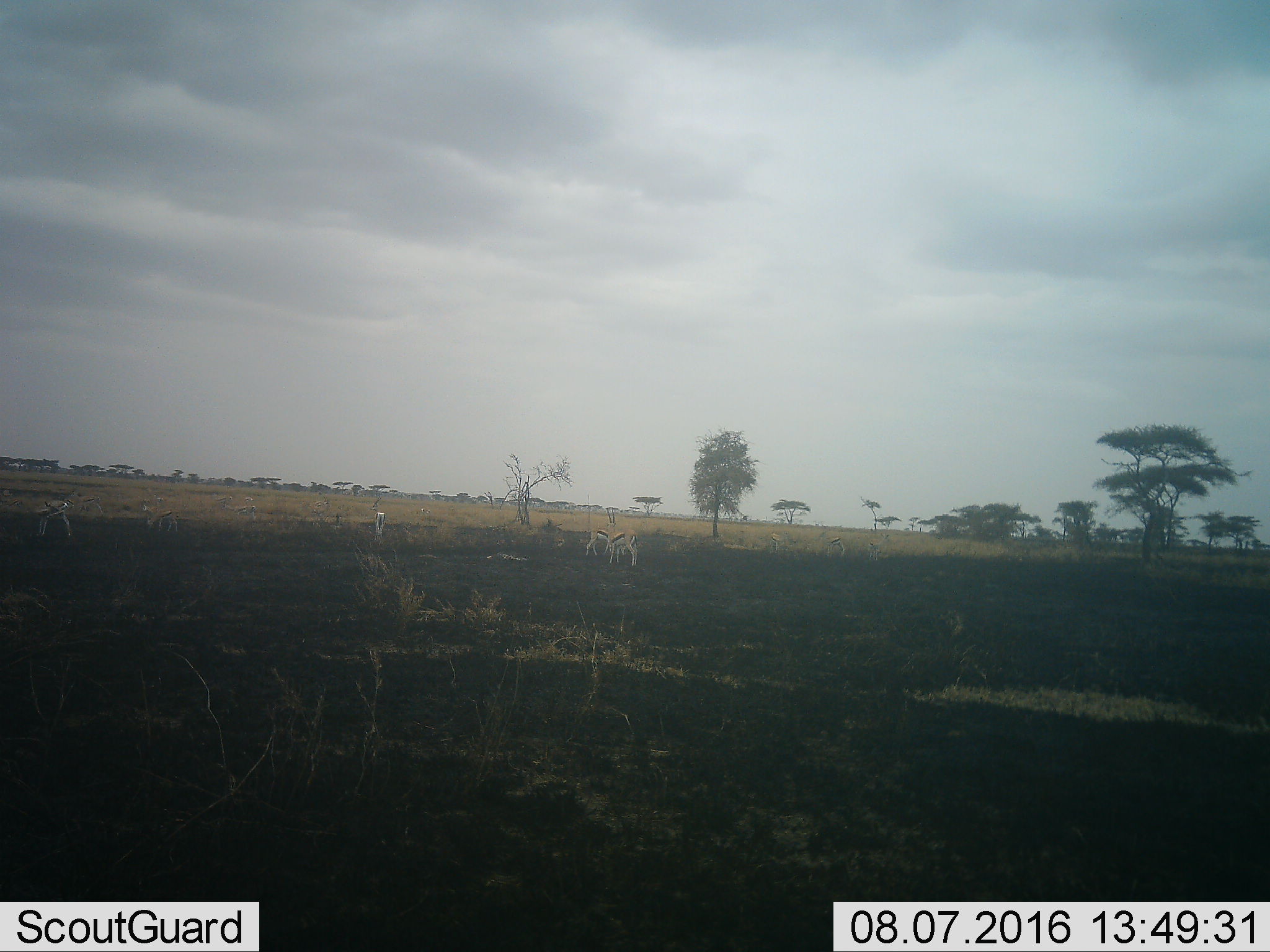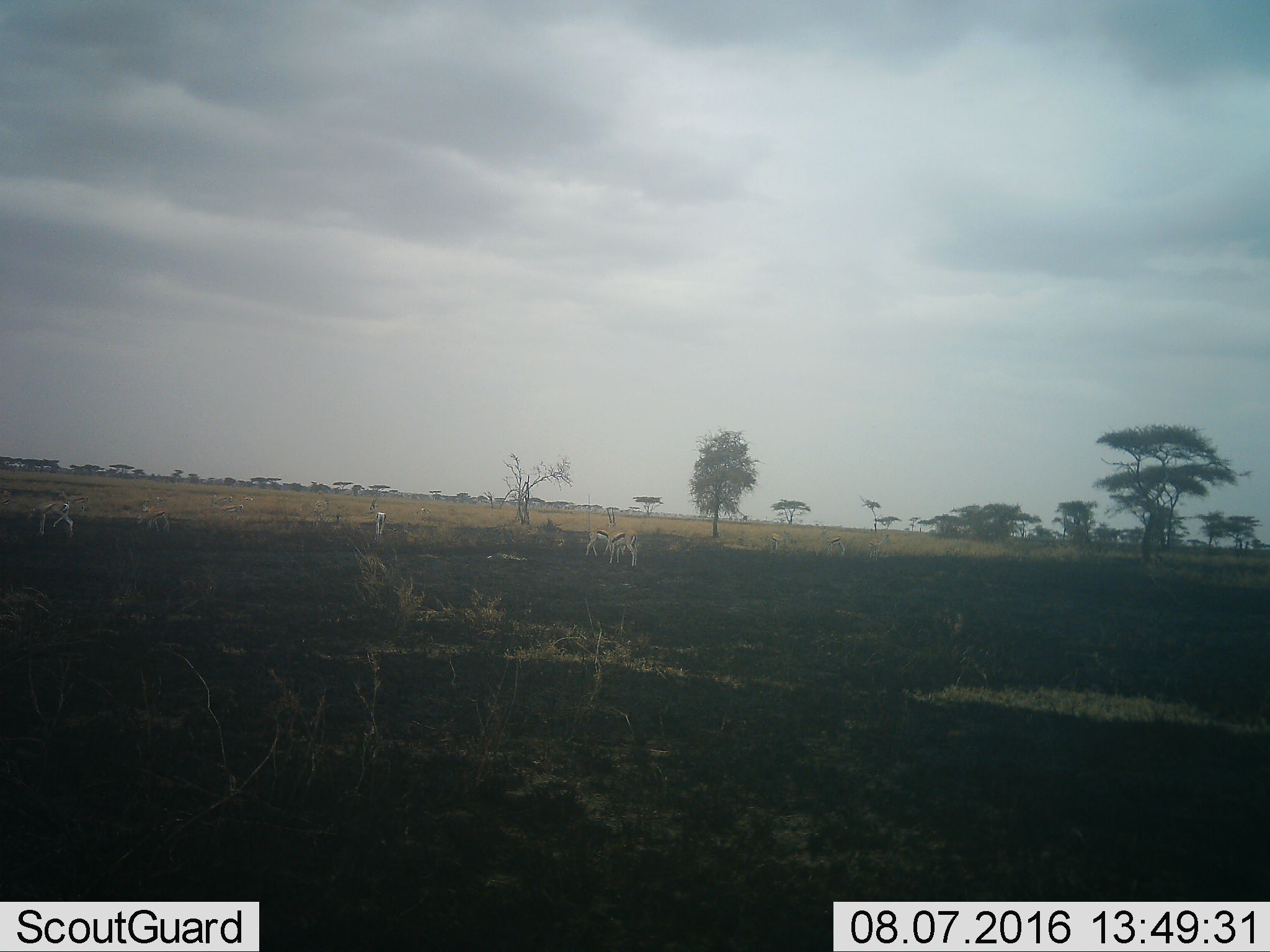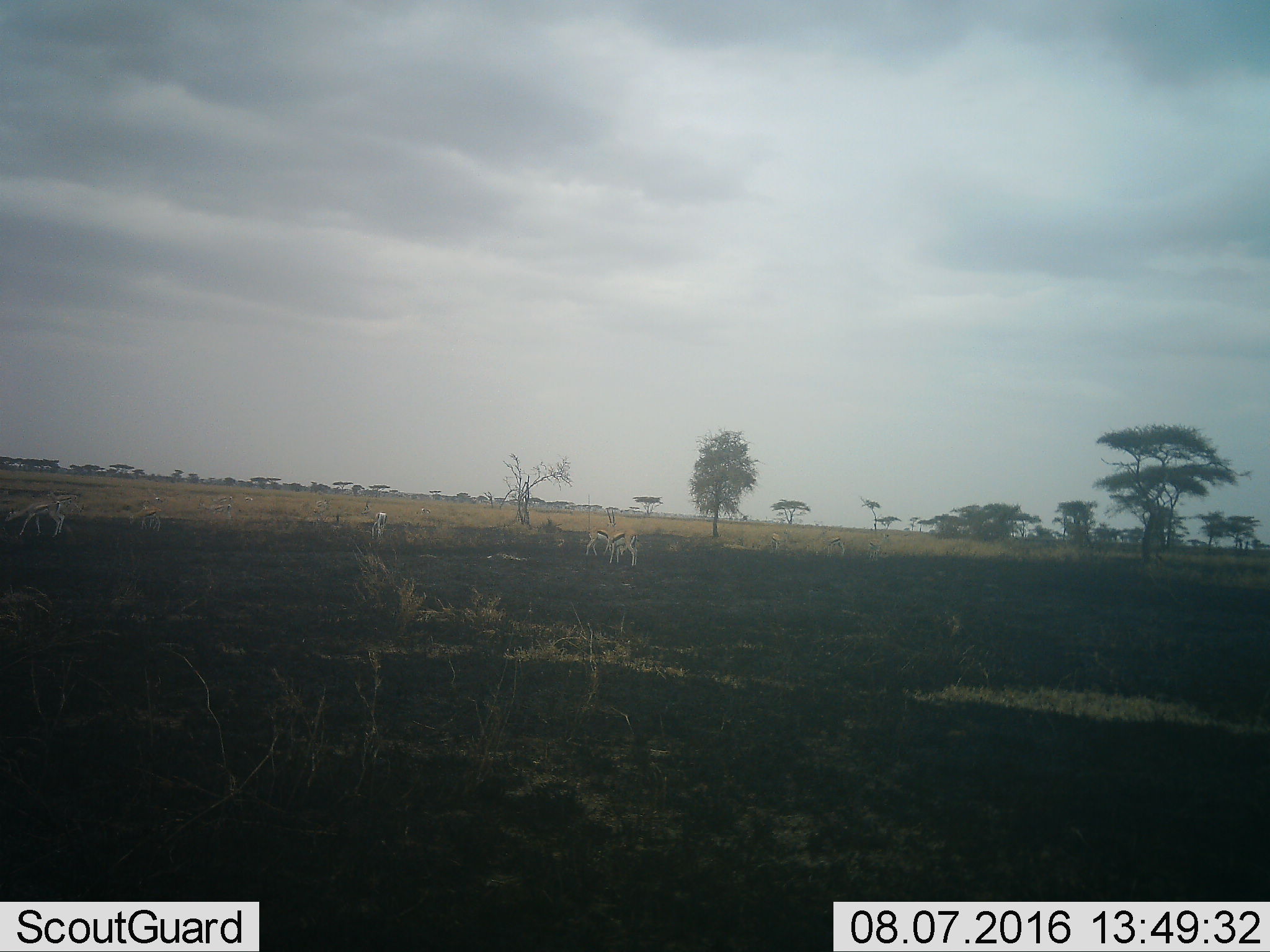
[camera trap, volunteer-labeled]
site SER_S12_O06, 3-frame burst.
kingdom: Animalia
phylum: Chordata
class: Mammalia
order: Artiodactyla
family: Bovidae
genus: Eudorcas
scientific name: Eudorcas thomsonii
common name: thomson's gazelle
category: gazellethomsons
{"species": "gazellethomsons (thomson's gazelle) (Eudorcas thomsonii)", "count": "11-50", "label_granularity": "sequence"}